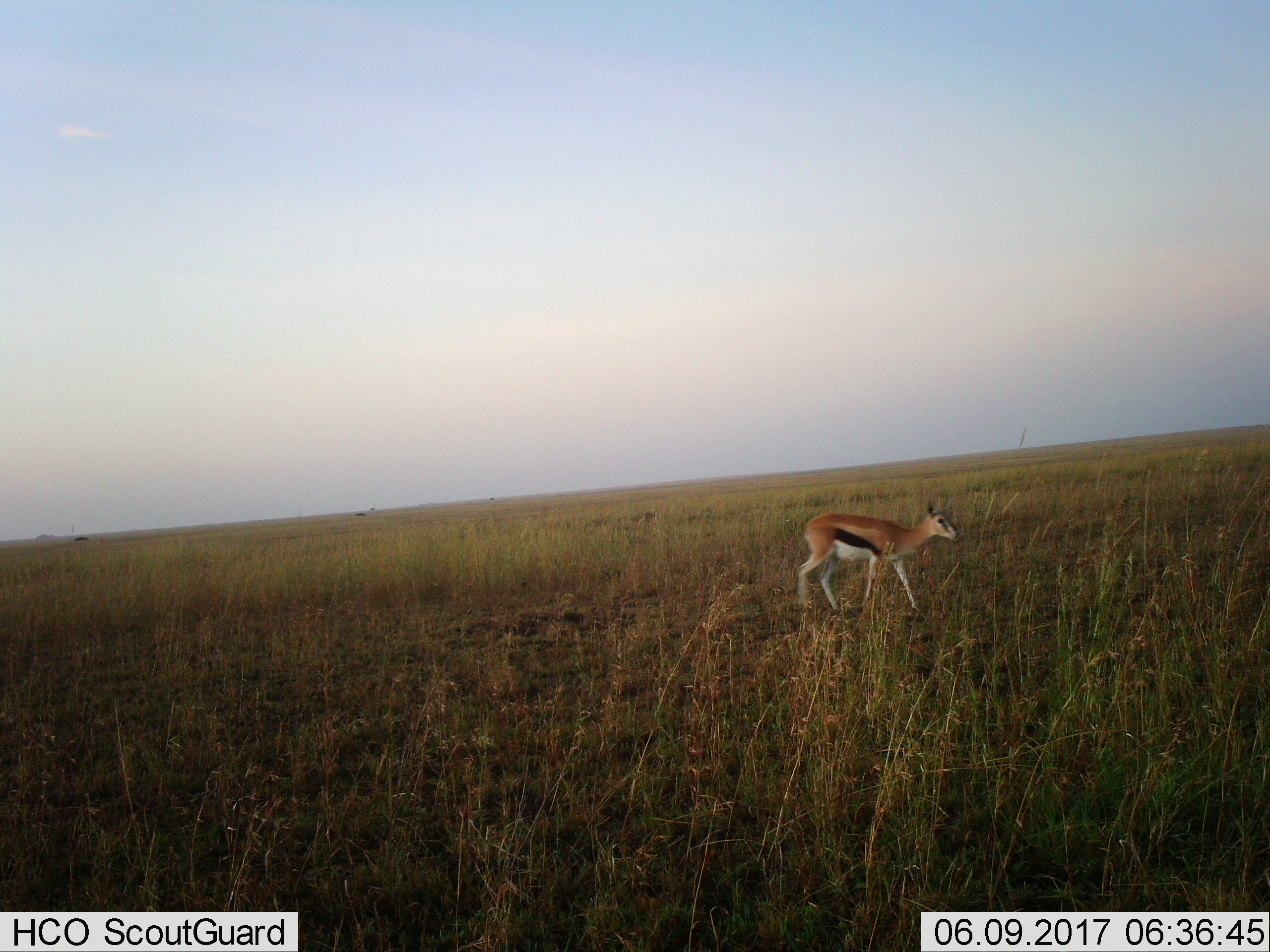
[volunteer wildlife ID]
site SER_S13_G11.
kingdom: Animalia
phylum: Chordata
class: Mammalia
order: Artiodactyla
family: Bovidae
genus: Eudorcas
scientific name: Eudorcas thomsonii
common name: thomson's gazelle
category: gazellethomsons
Gazellethomsons (thomson's gazelle) (Eudorcas thomsonii), count 1. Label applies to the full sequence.